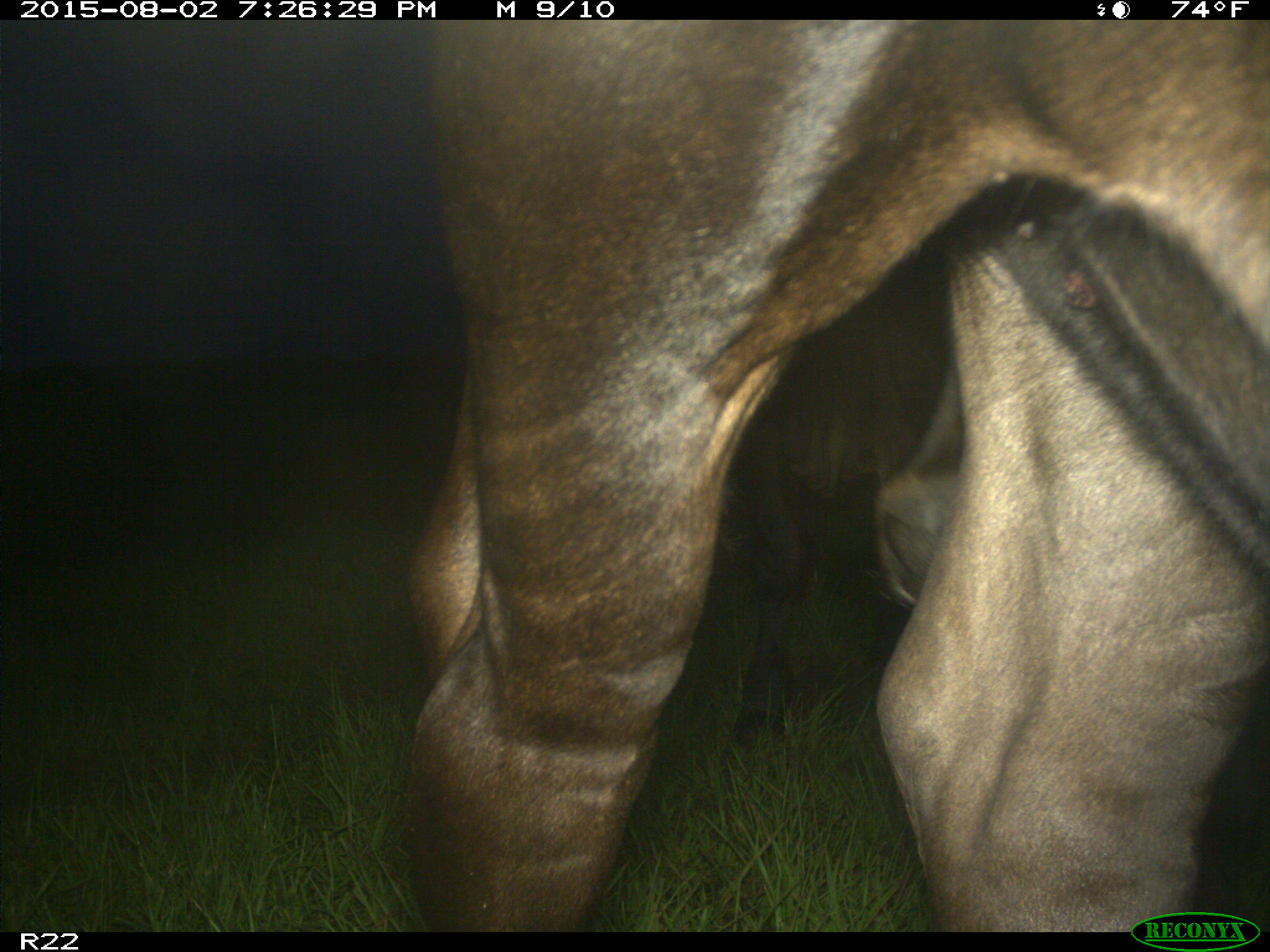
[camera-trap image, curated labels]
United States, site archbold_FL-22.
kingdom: Animalia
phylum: Chordata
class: Mammalia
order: Artiodactyla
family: Bovidae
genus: Bos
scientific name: Bos taurus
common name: domestic cow